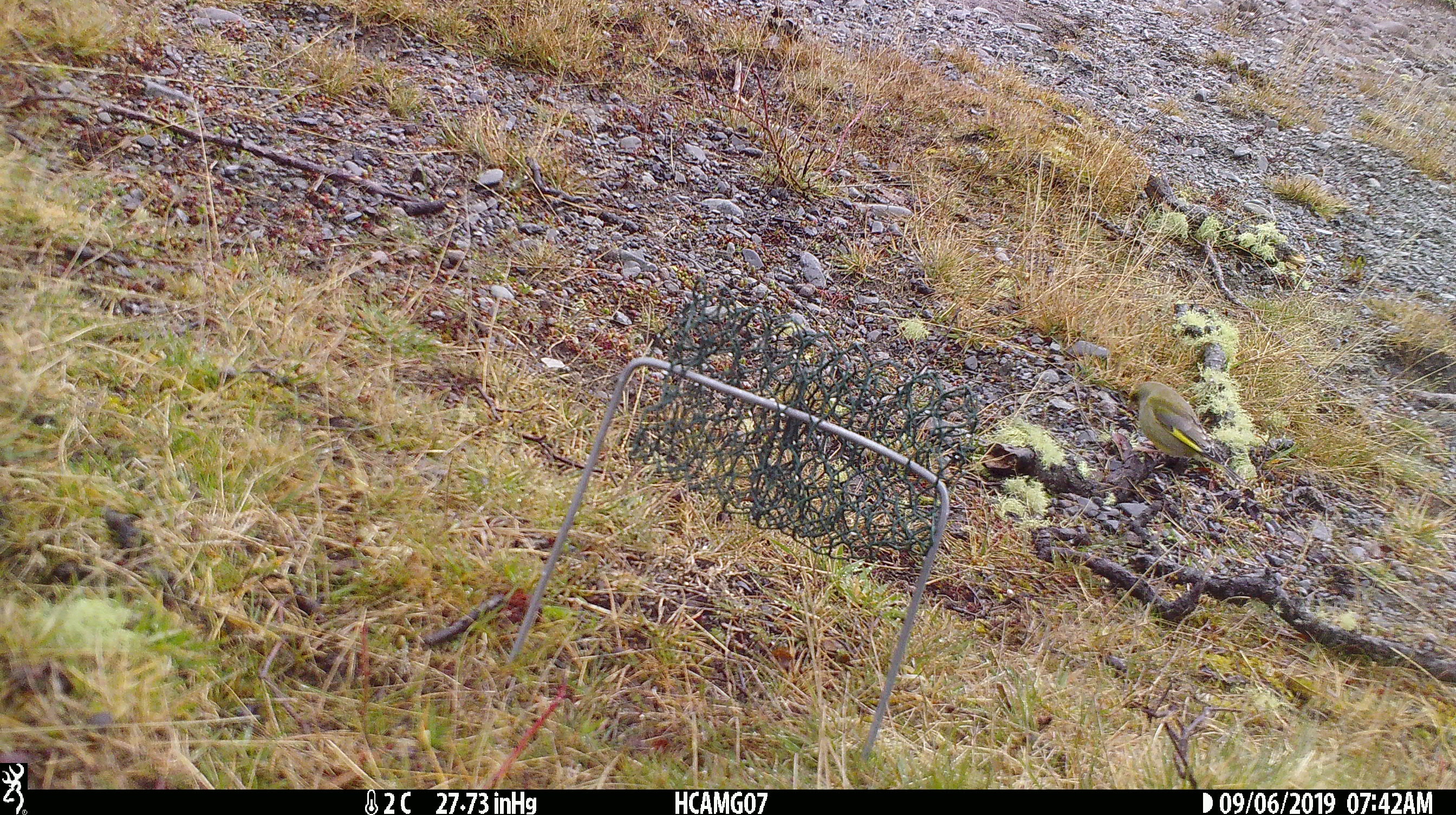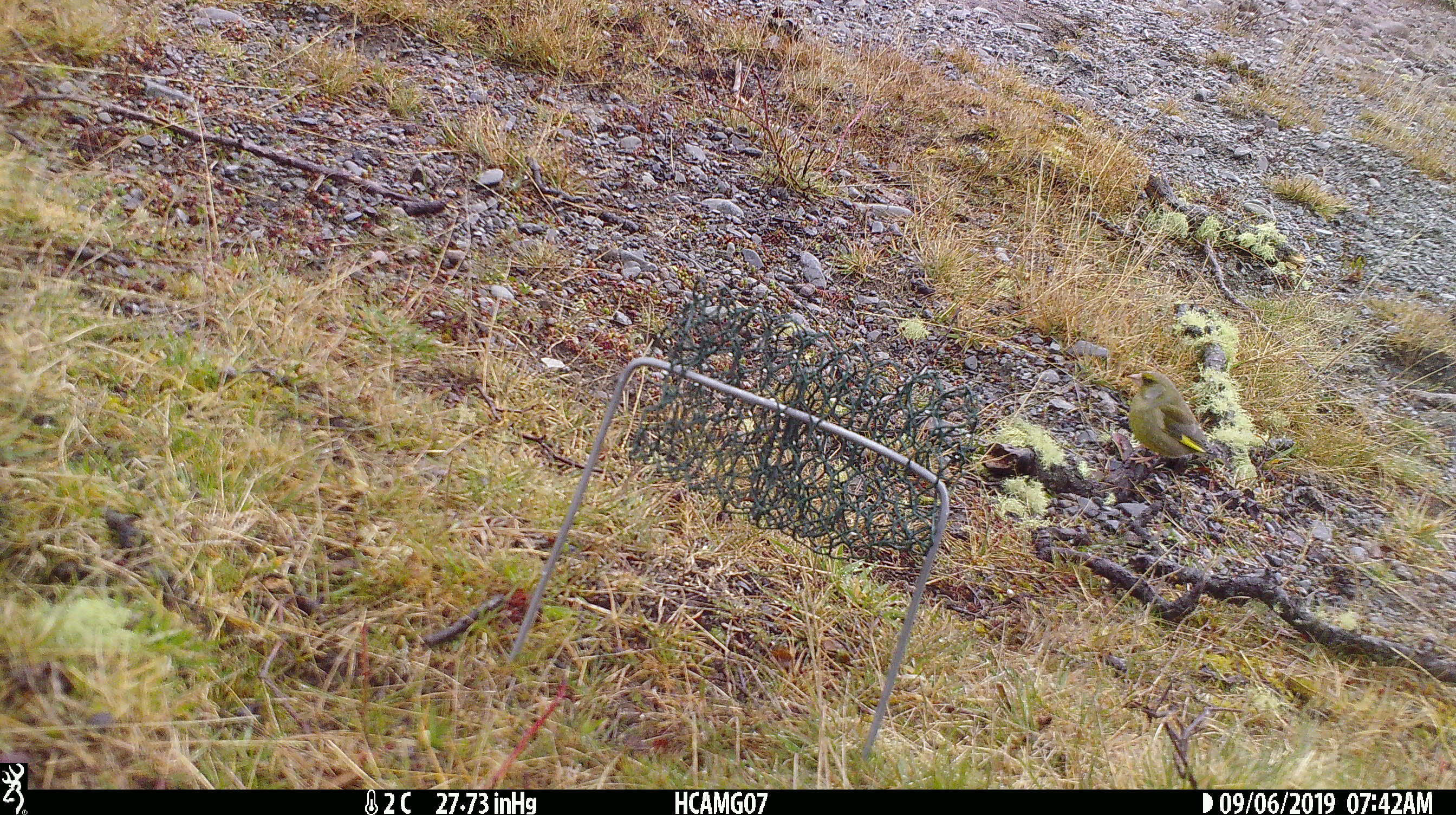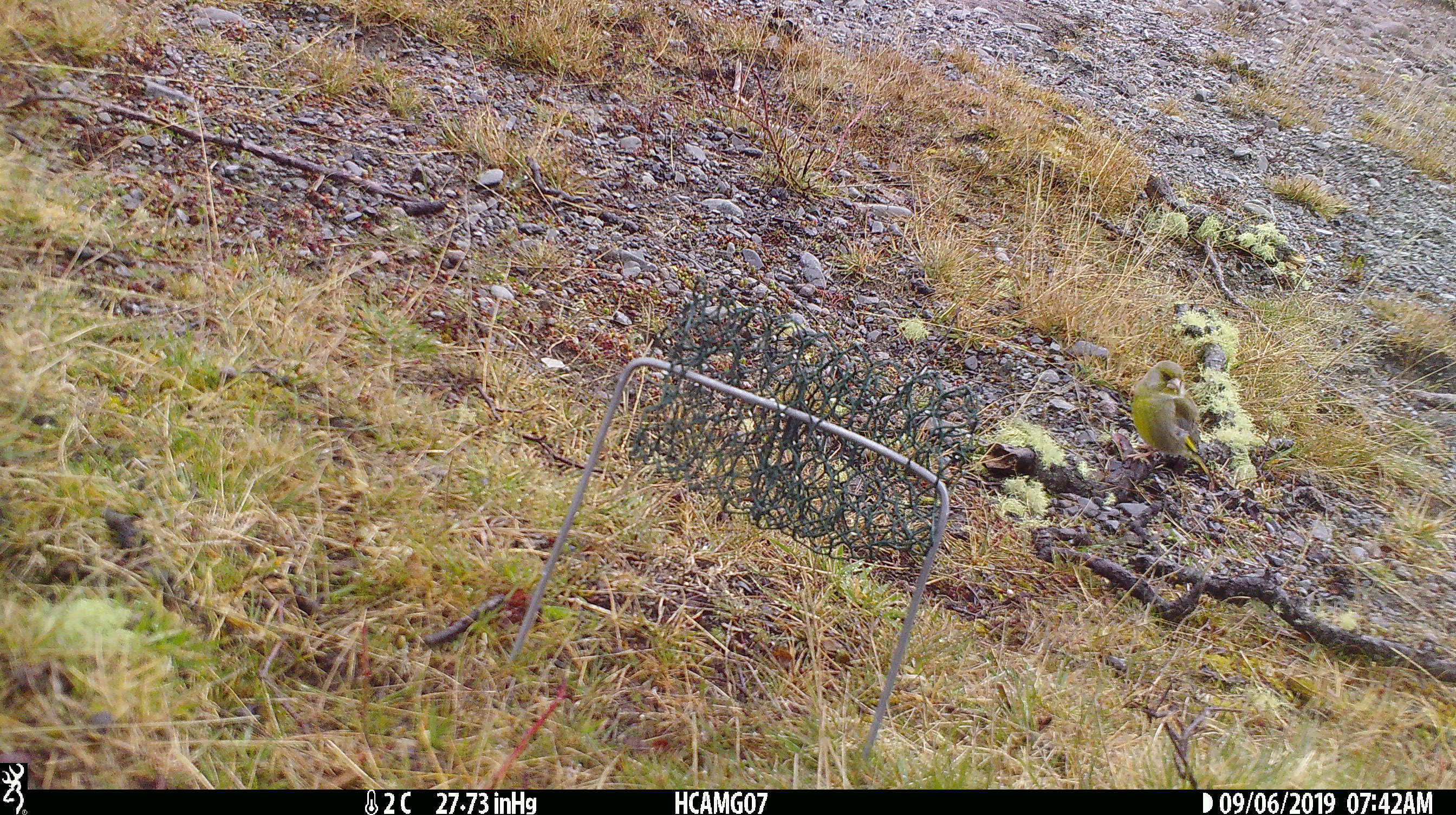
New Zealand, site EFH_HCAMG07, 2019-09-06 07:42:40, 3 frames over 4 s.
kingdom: Animalia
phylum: Chordata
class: Aves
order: Passeriformes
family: Fringillidae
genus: Chloris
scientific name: Chloris chloris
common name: greenfinch